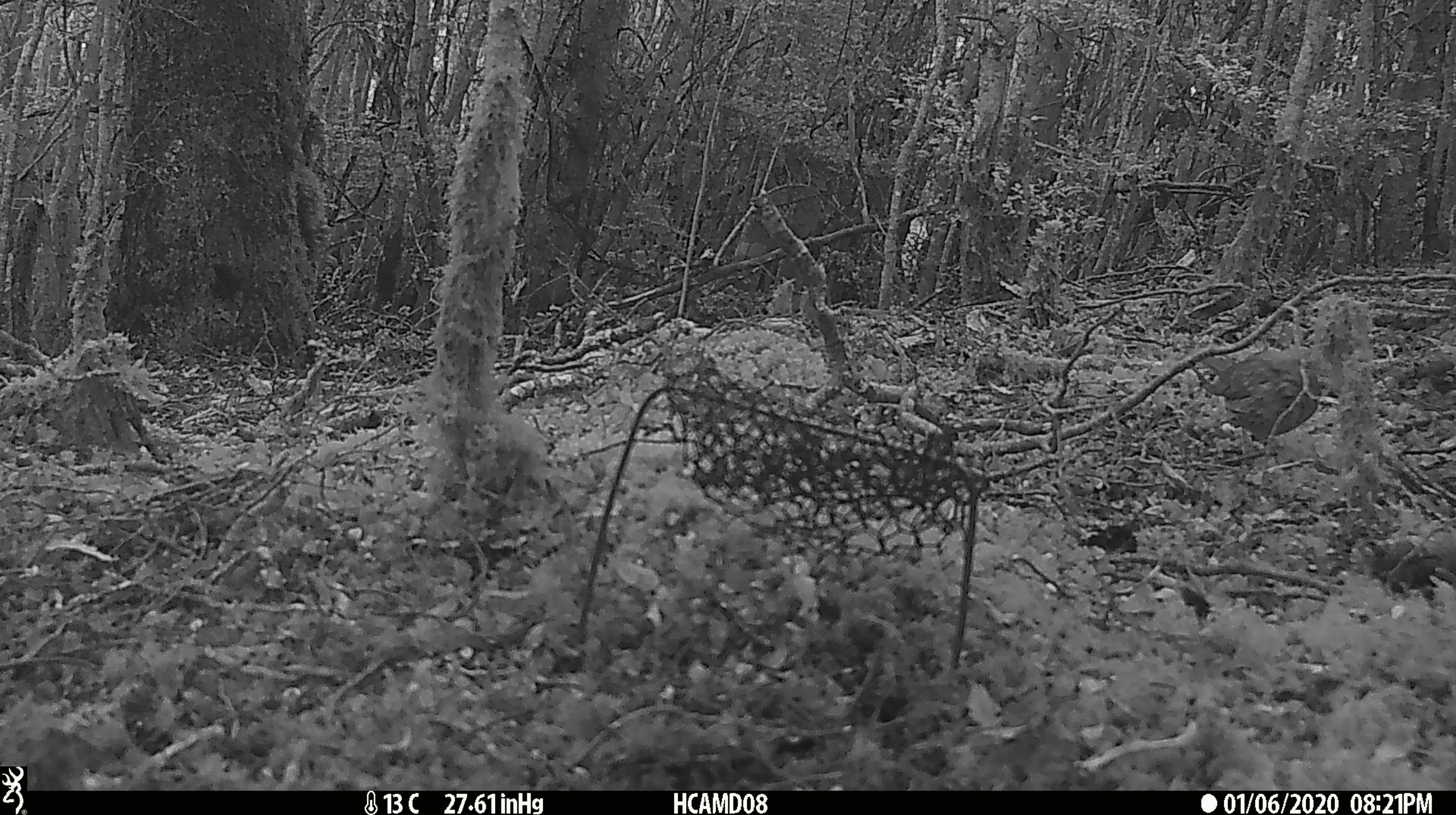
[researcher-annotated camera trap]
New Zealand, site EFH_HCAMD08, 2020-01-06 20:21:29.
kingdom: Animalia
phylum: Chordata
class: Aves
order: Passeriformes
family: Turdidae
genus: Turdus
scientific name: Turdus philomelos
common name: song thrush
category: thrush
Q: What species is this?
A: Thrush (song thrush) (Turdus philomelos).